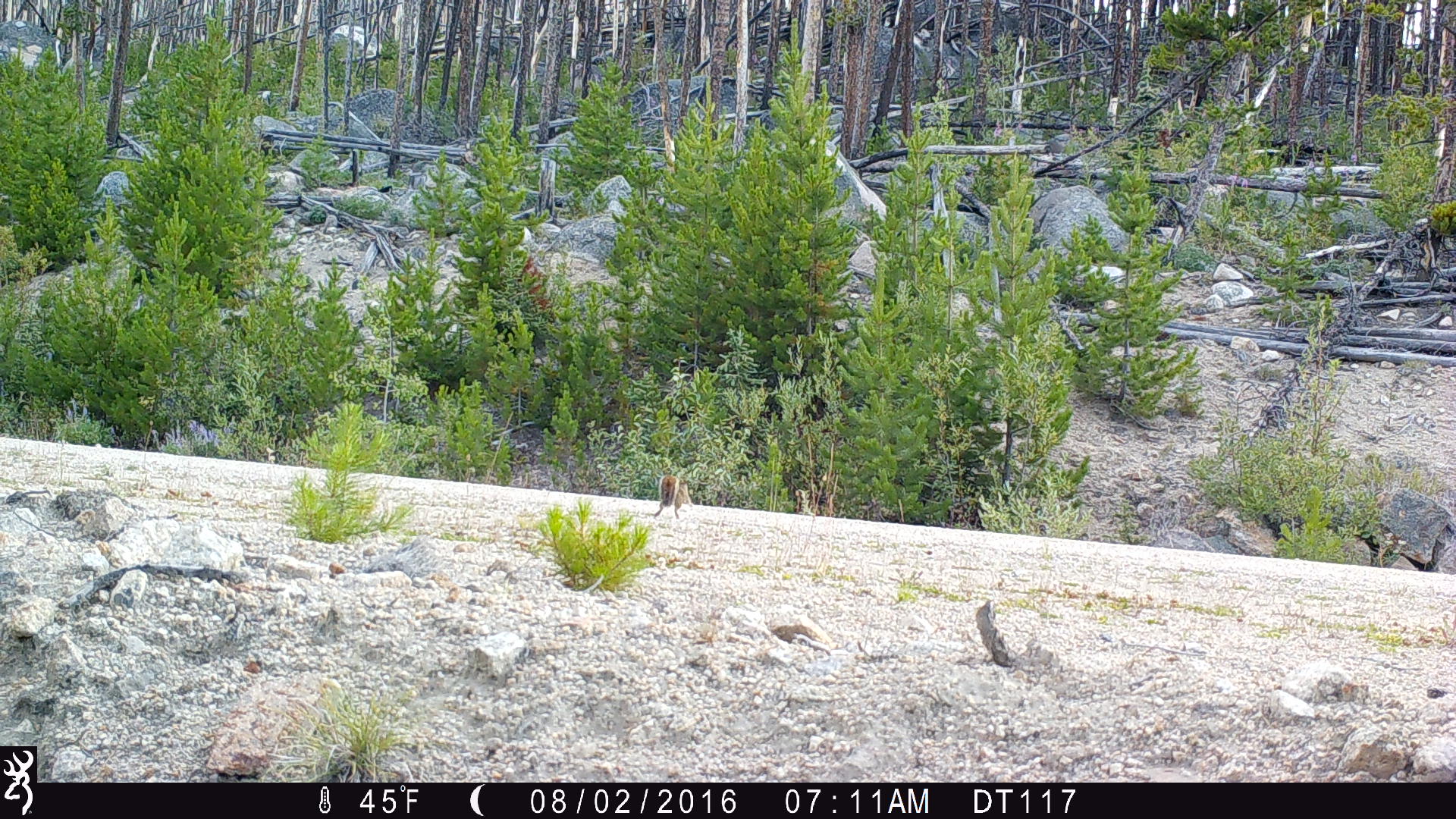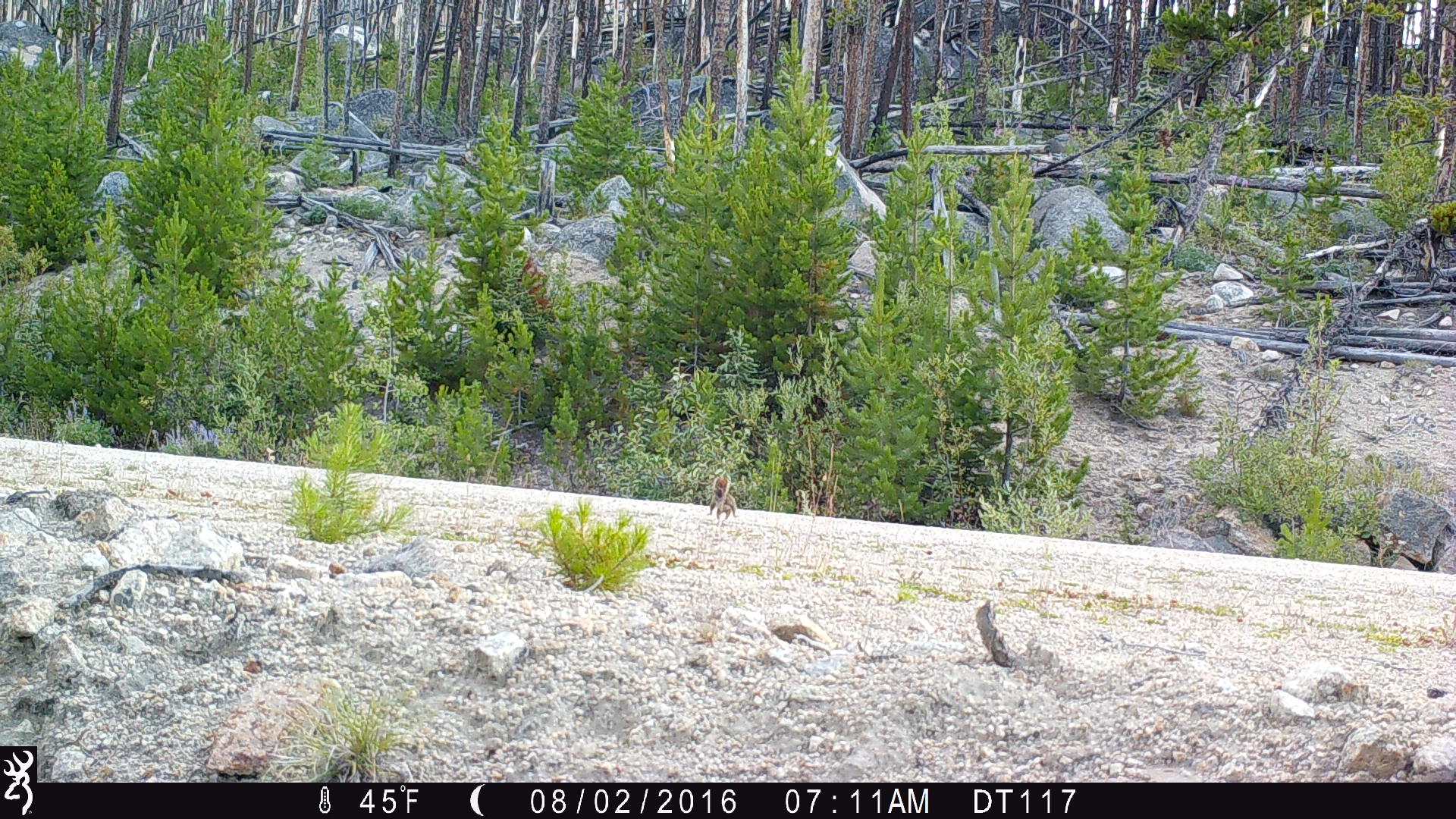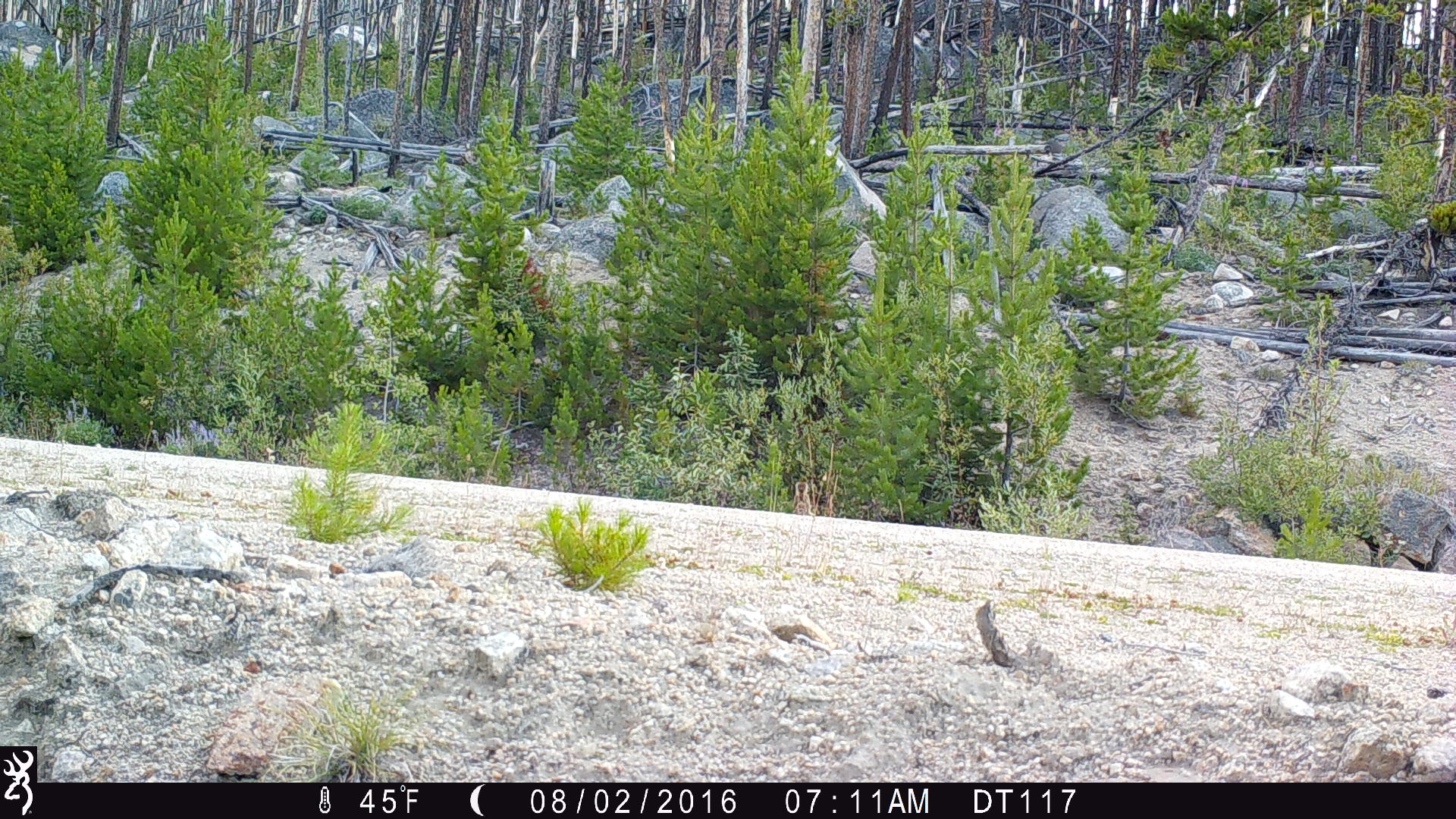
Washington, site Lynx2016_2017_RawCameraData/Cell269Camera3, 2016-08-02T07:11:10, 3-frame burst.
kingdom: Animalia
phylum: Chordata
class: Mammalia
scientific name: Mammalia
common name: small mammal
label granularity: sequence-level